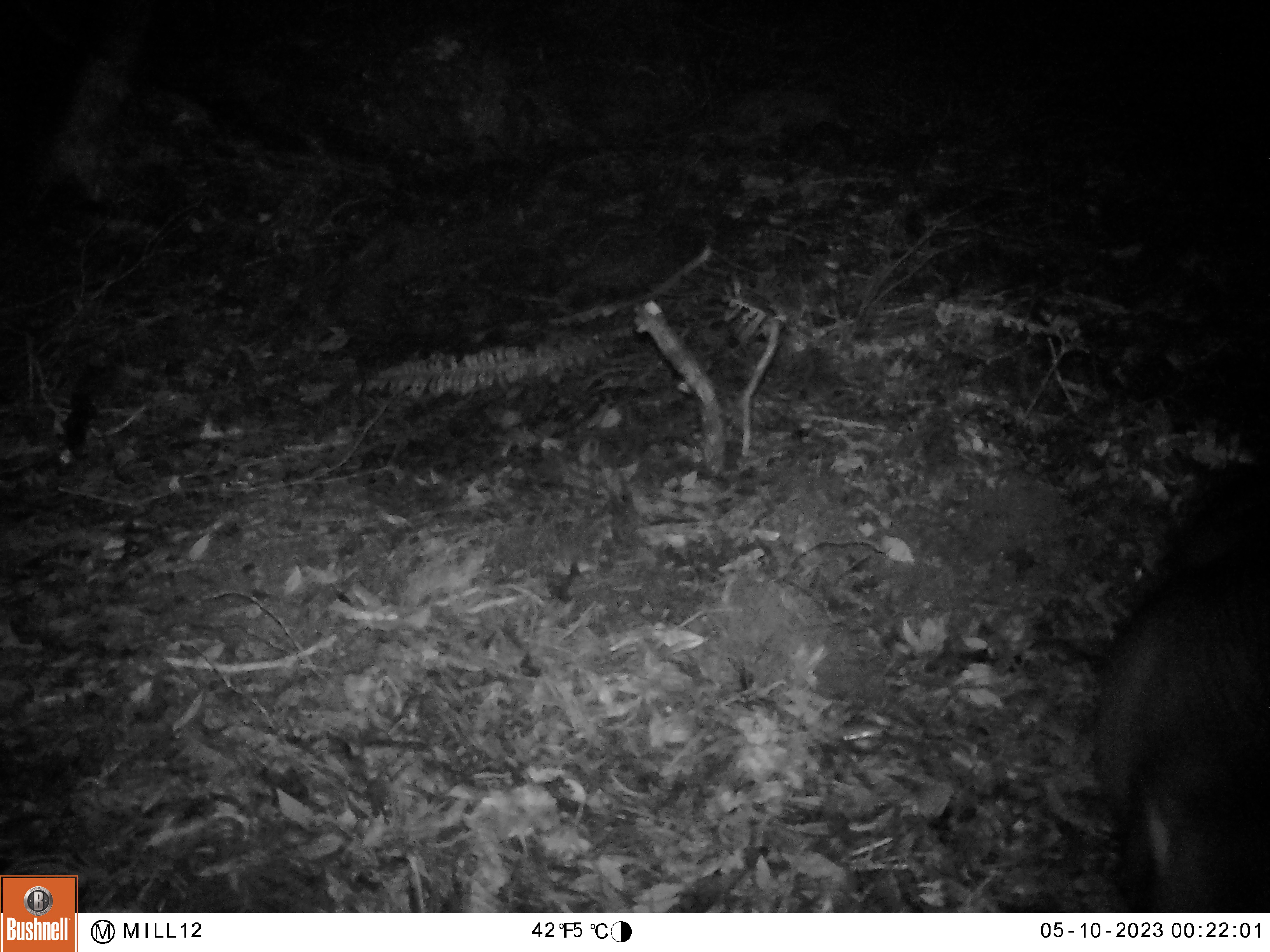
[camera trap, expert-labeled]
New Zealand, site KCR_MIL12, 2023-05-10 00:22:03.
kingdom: Animalia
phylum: Chordata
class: Mammalia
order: Diprotodontia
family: Phalangeridae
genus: Trichosurus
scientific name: Trichosurus vulpecula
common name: common brushtail possum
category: possum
Possum (common brushtail possum) (Trichosurus vulpecula).